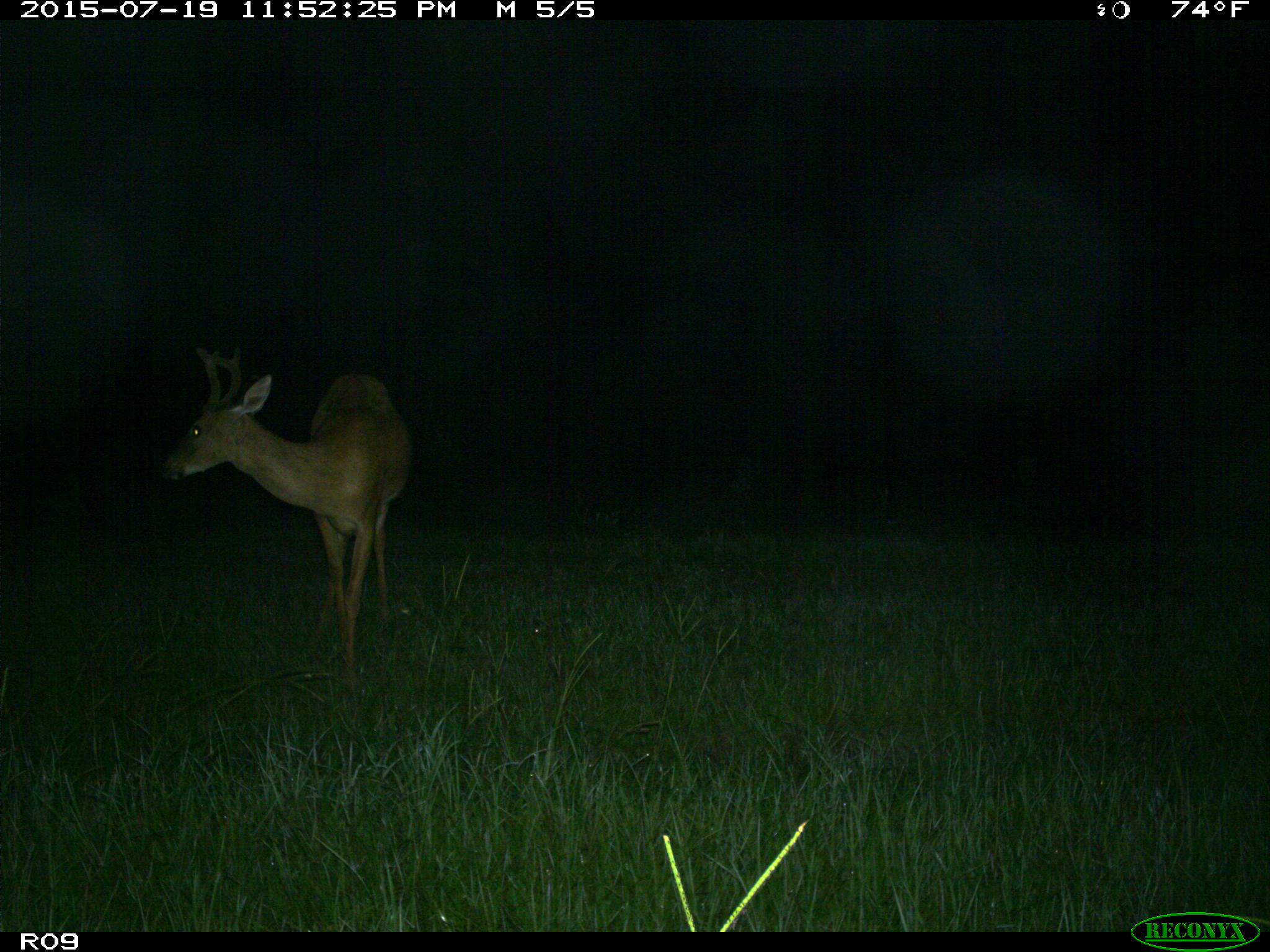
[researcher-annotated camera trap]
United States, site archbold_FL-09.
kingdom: Animalia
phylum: Chordata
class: Mammalia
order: Artiodactyla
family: Cervidae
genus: Odocoileus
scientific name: Odocoileus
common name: deer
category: unidentified deer